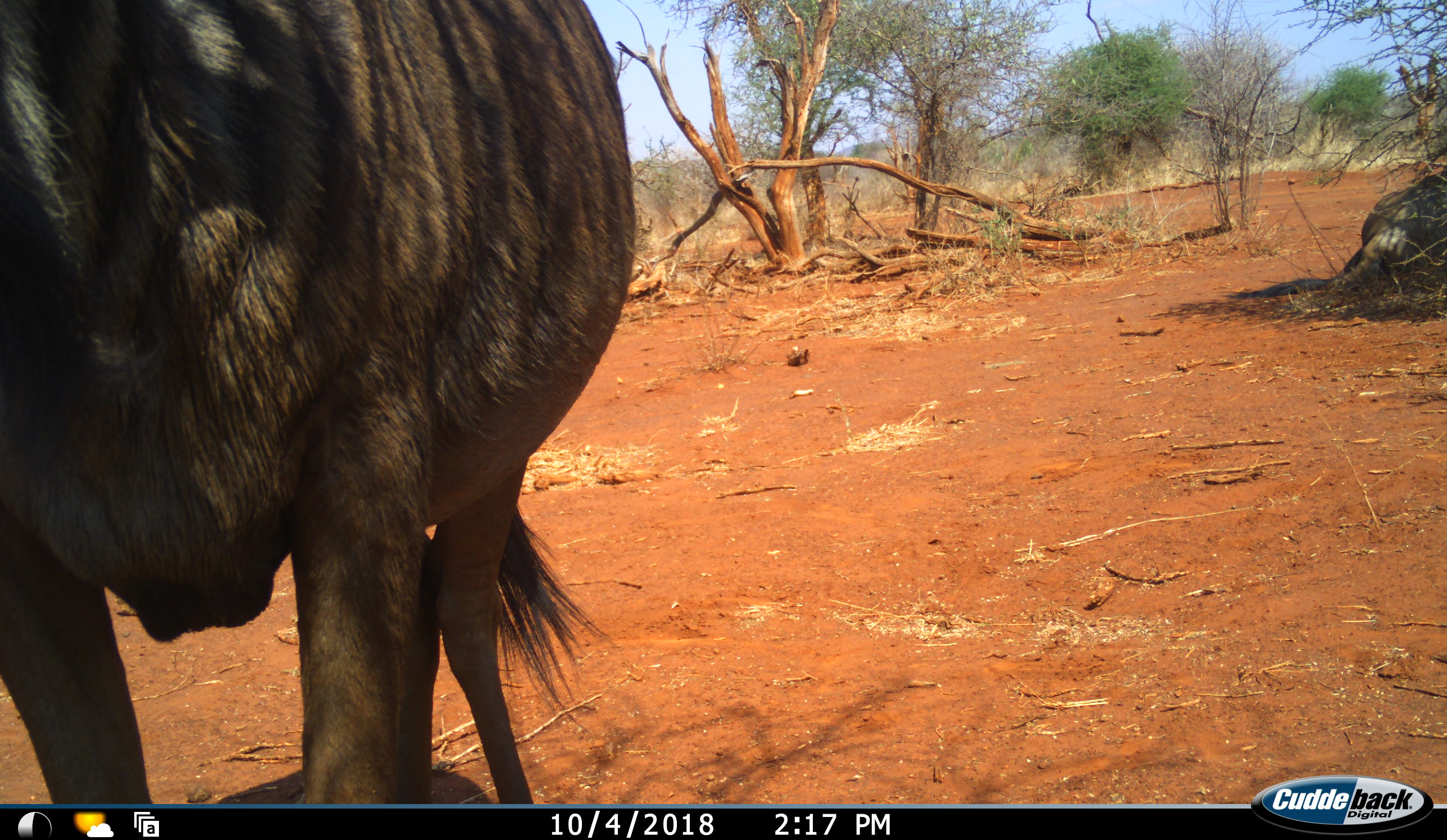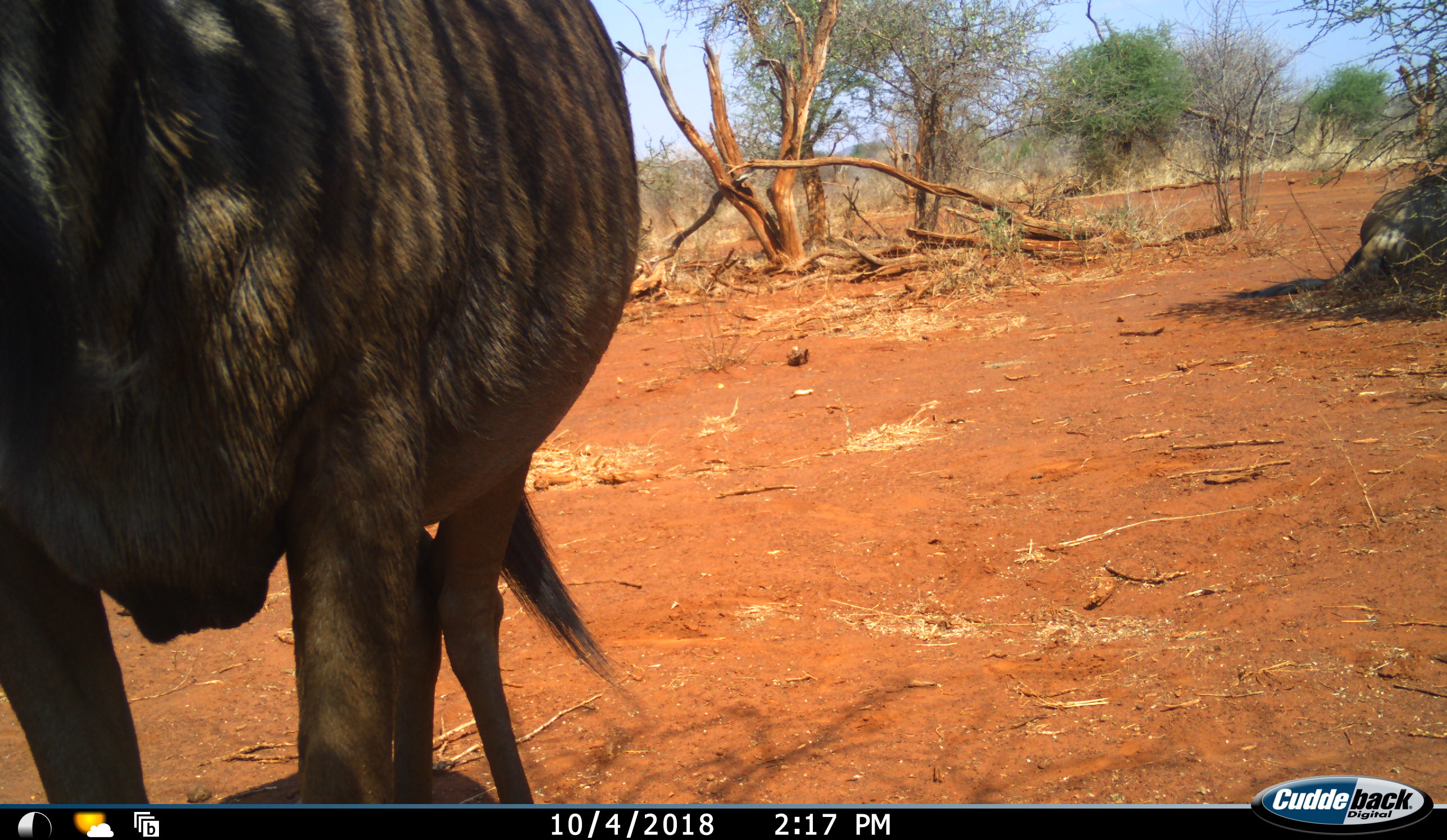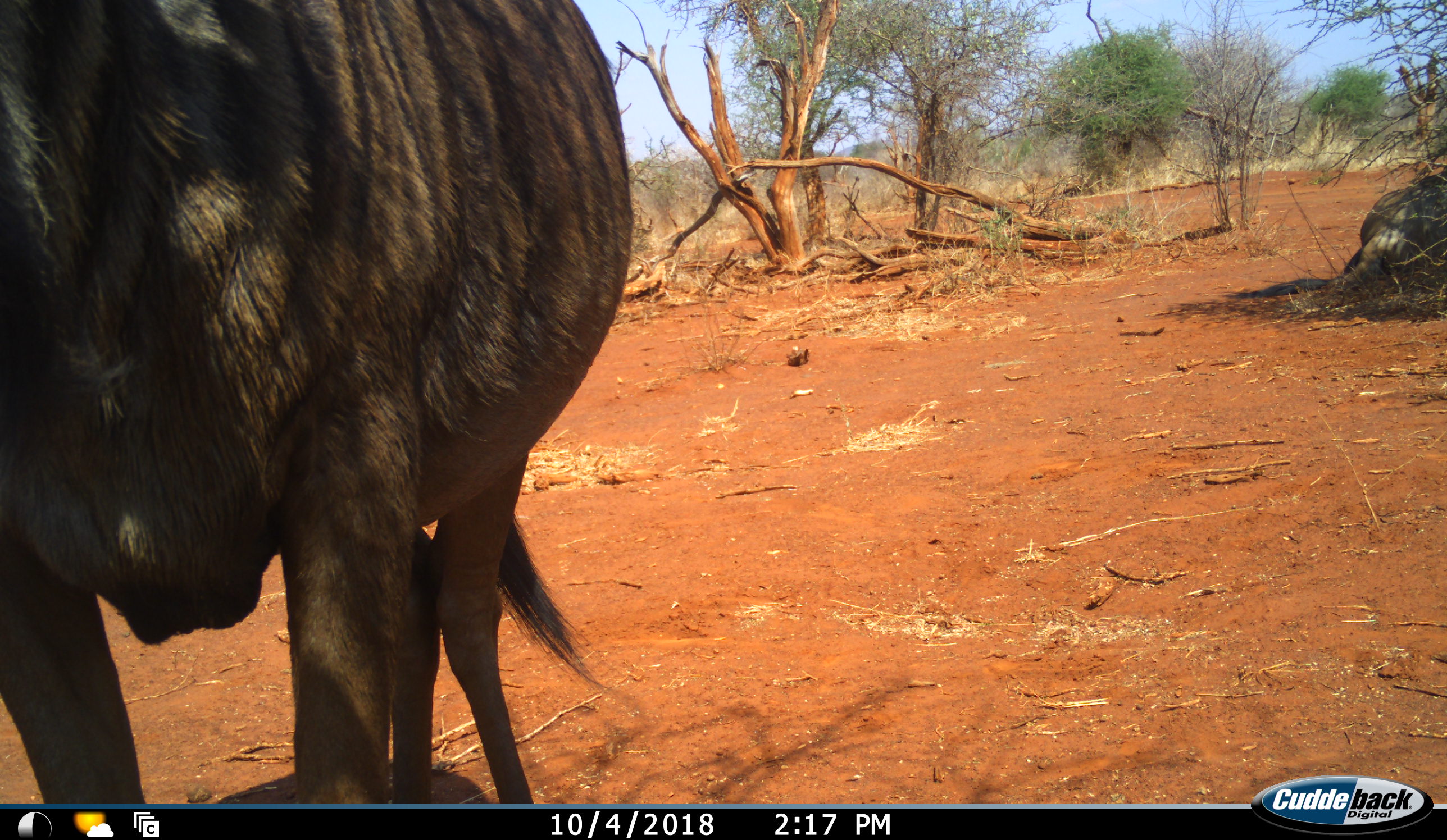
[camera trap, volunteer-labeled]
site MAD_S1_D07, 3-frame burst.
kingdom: Animalia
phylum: Chordata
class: Mammalia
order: Artiodactyla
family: Bovidae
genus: Connochaetes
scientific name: Connochaetes taurinus taurinus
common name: blue wildebeest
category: wildebeestblue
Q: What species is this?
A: Wildebeestblue (blue wildebeest) (Connochaetes taurinus taurinus).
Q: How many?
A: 1.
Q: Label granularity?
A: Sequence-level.